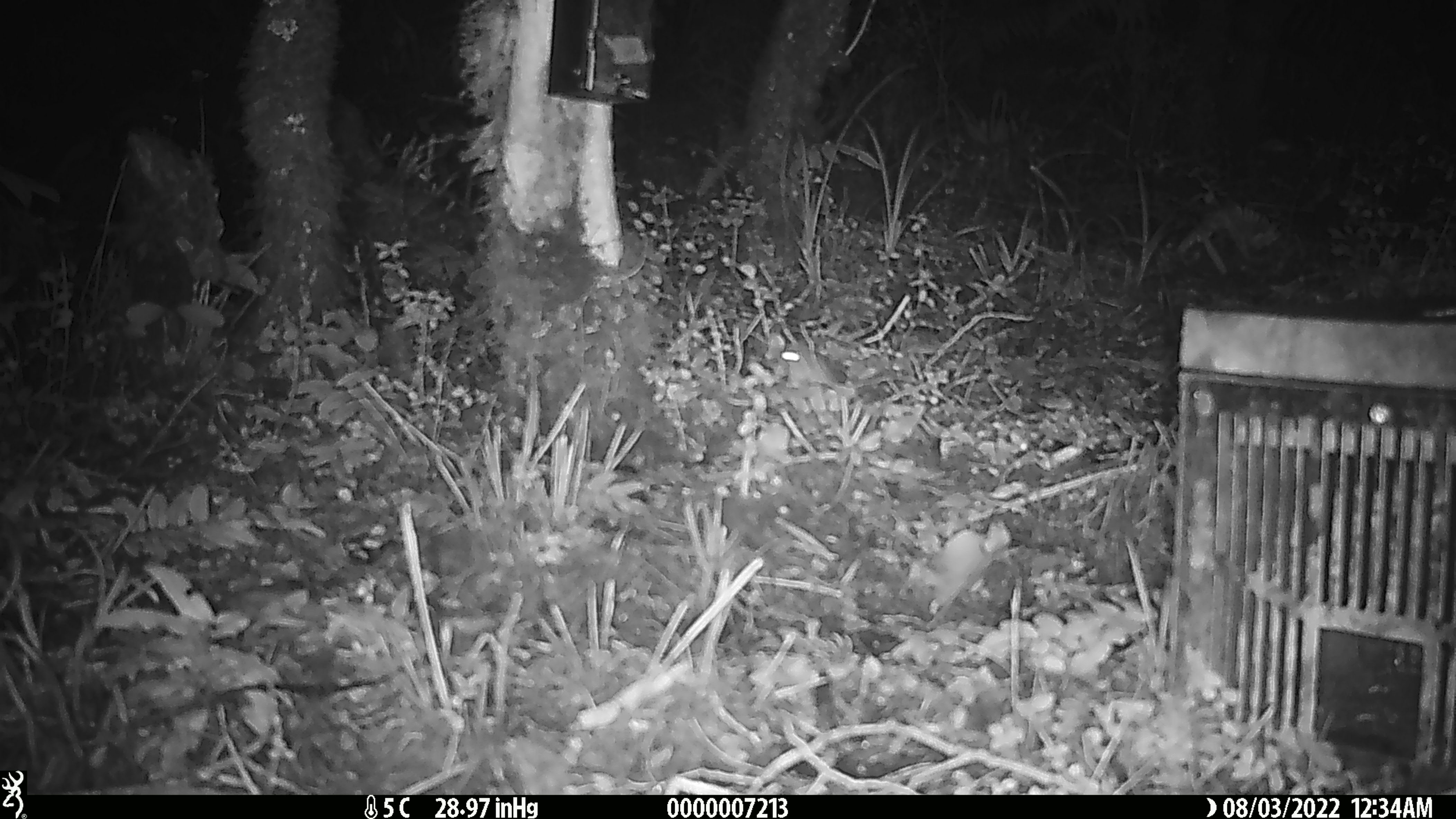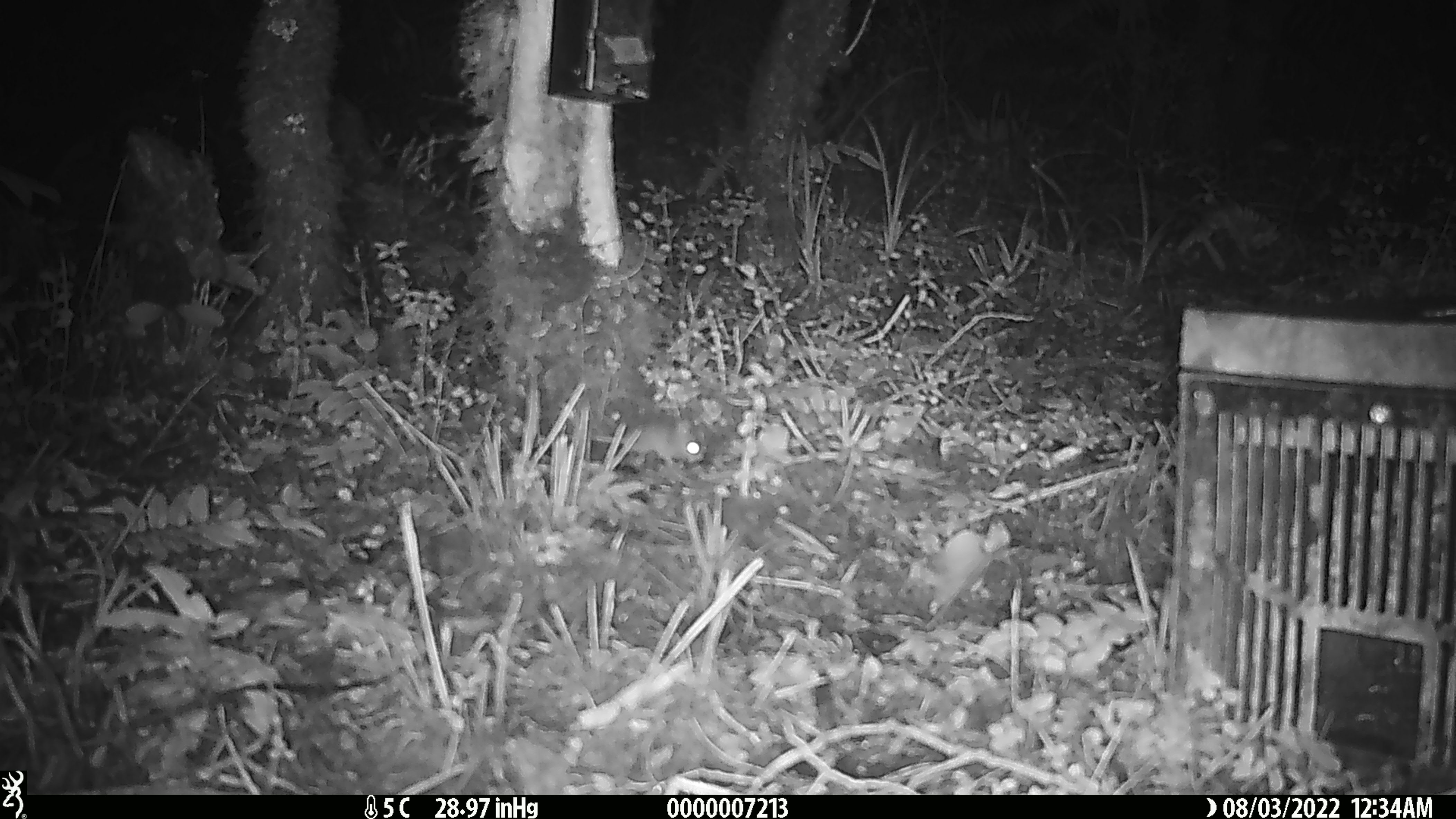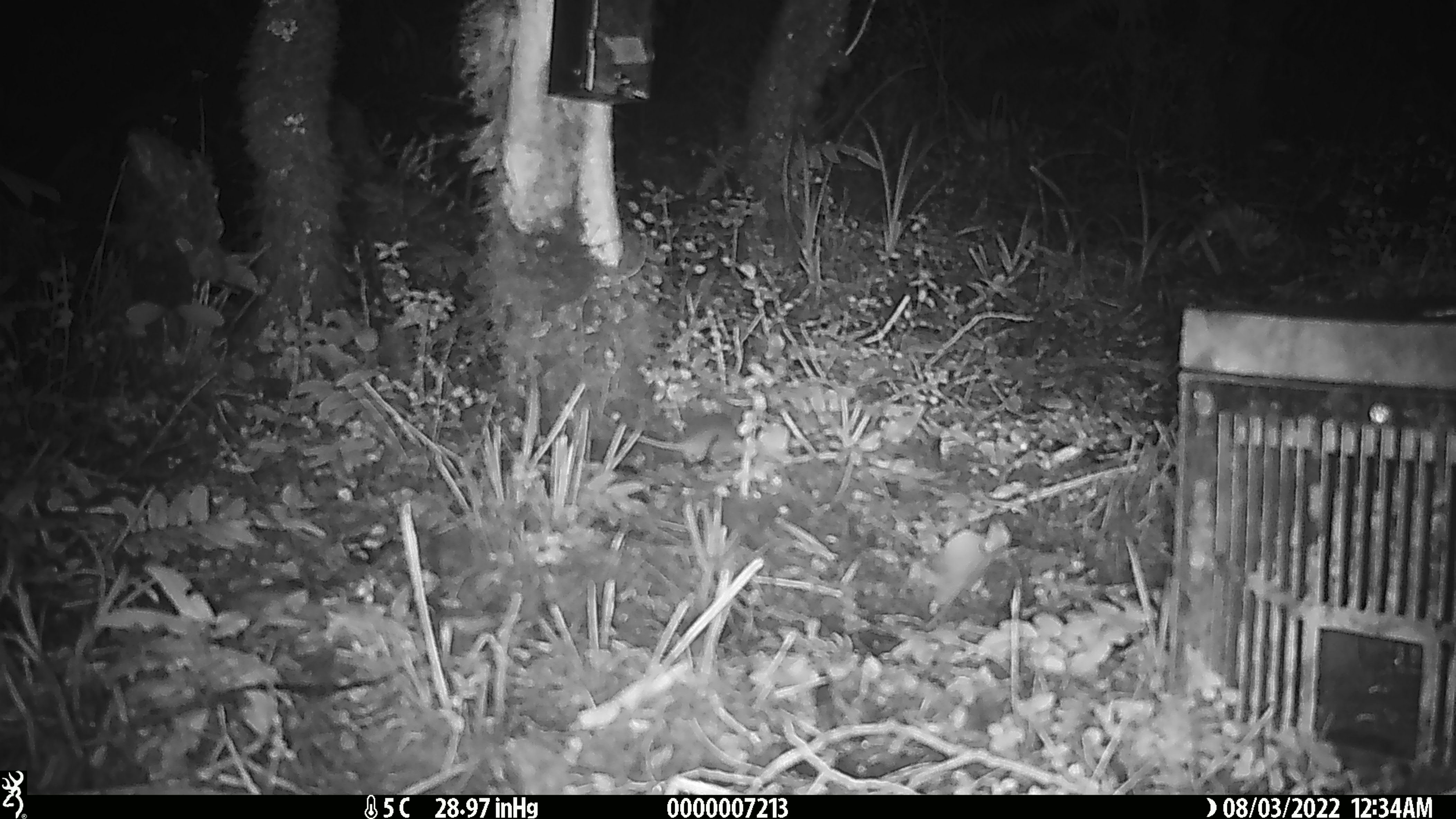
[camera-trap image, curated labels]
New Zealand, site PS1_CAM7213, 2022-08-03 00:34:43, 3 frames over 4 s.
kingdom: Animalia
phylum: Chordata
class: Mammalia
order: Rodentia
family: Muridae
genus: Mus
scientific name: Mus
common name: mouse